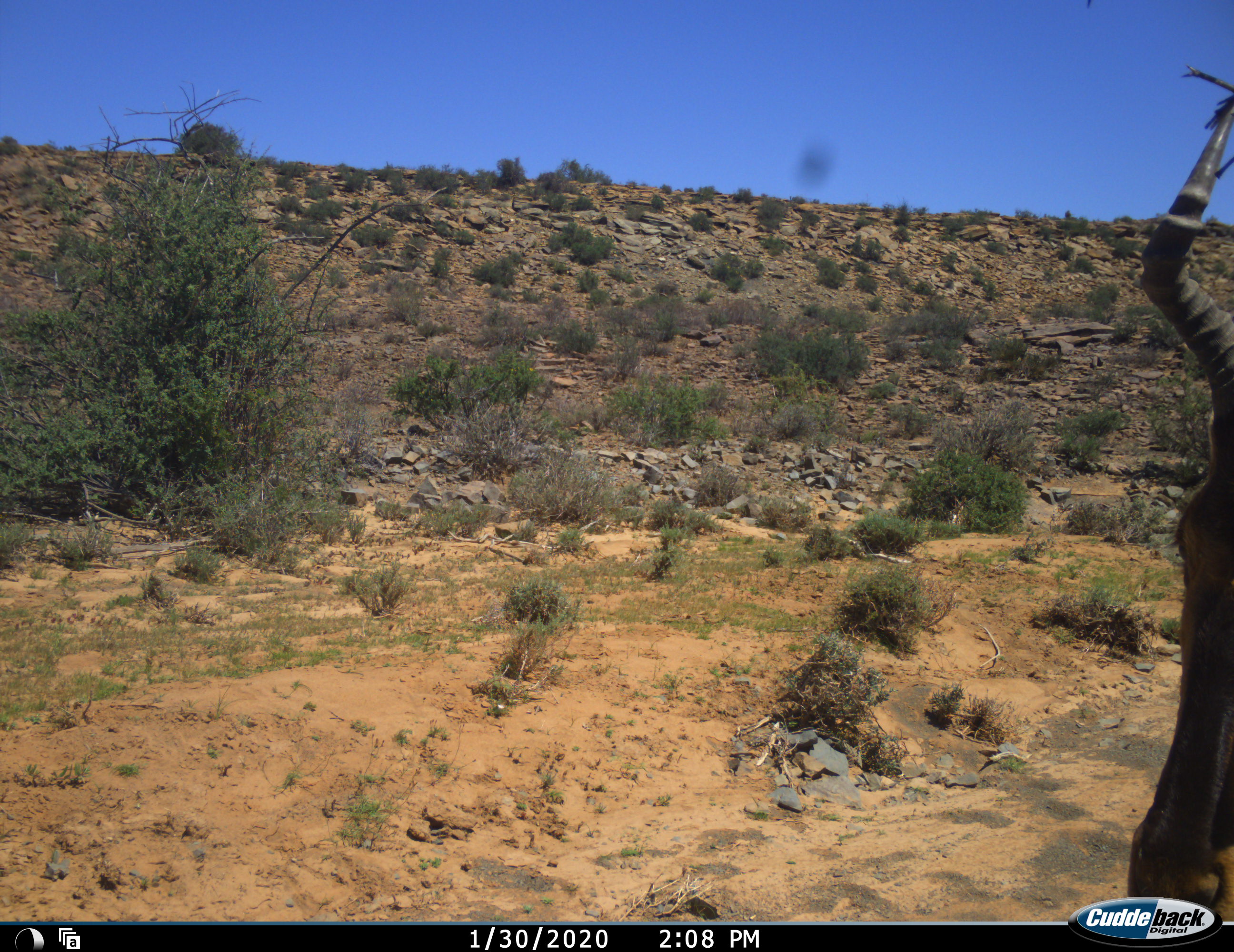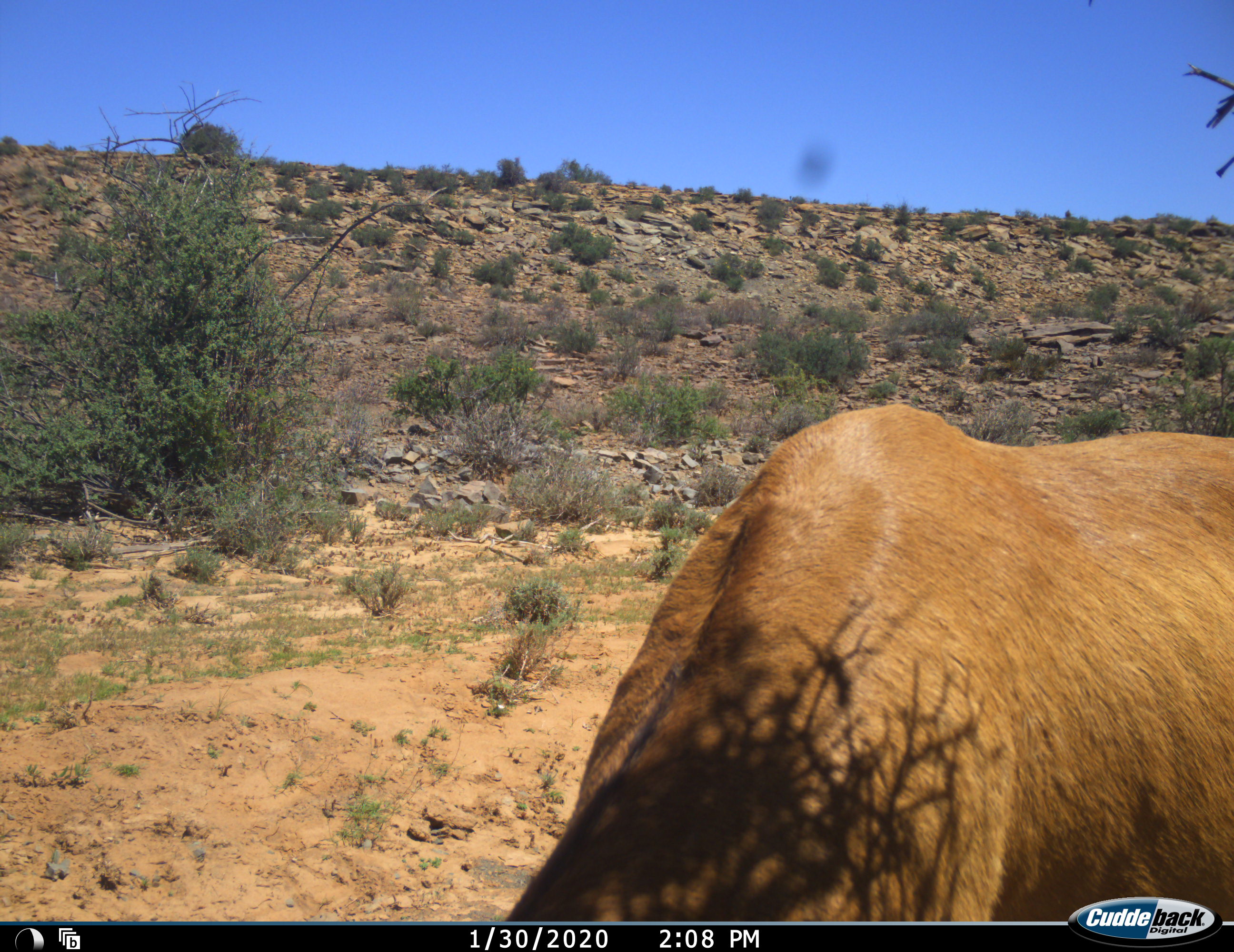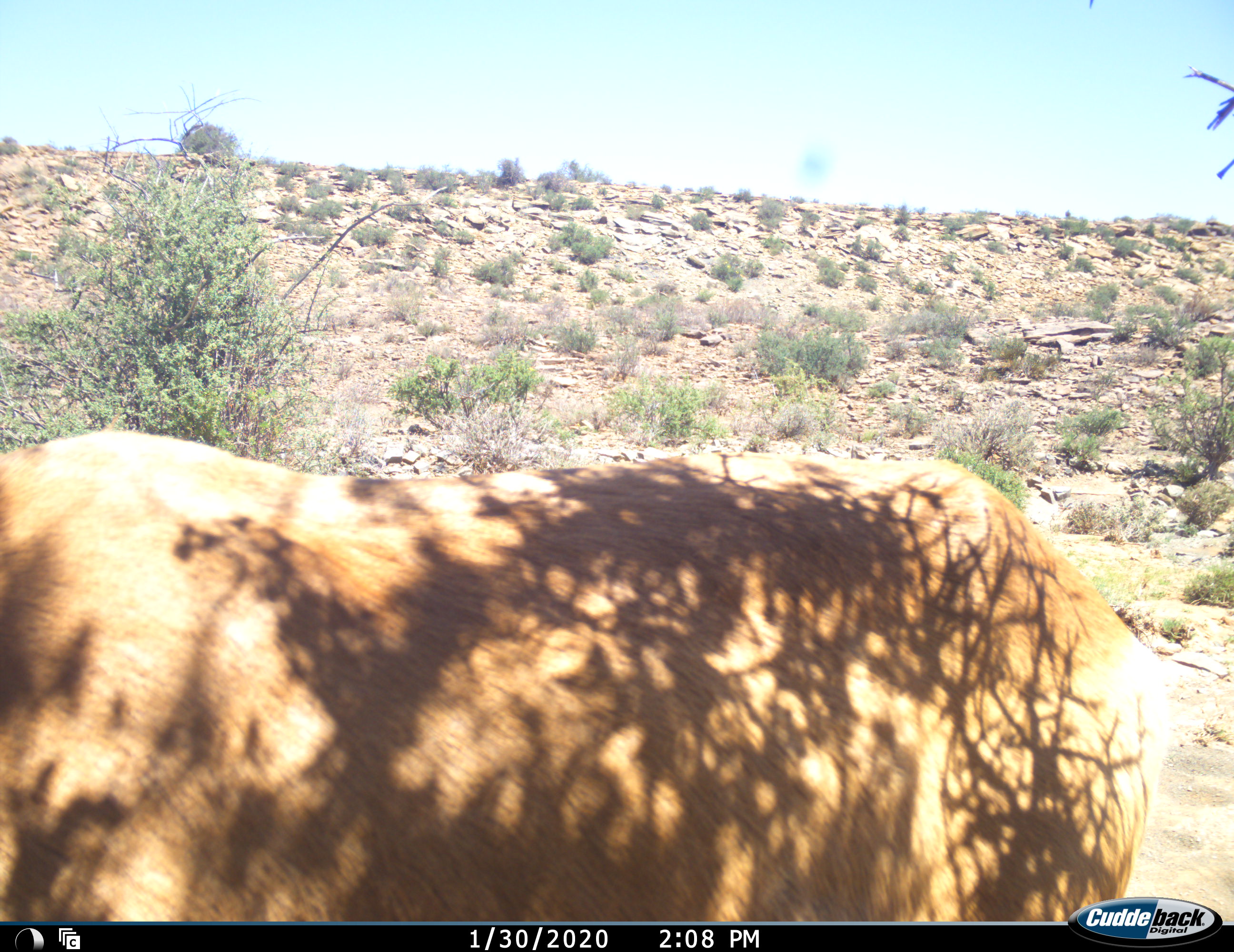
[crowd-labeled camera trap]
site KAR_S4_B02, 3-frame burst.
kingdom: Animalia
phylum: Chordata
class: Mammalia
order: Artiodactyla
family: Bovidae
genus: Alcelaphus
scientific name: Alcelaphus buselaphus caama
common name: red hartebeest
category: hartebeestred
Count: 1.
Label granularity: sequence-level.